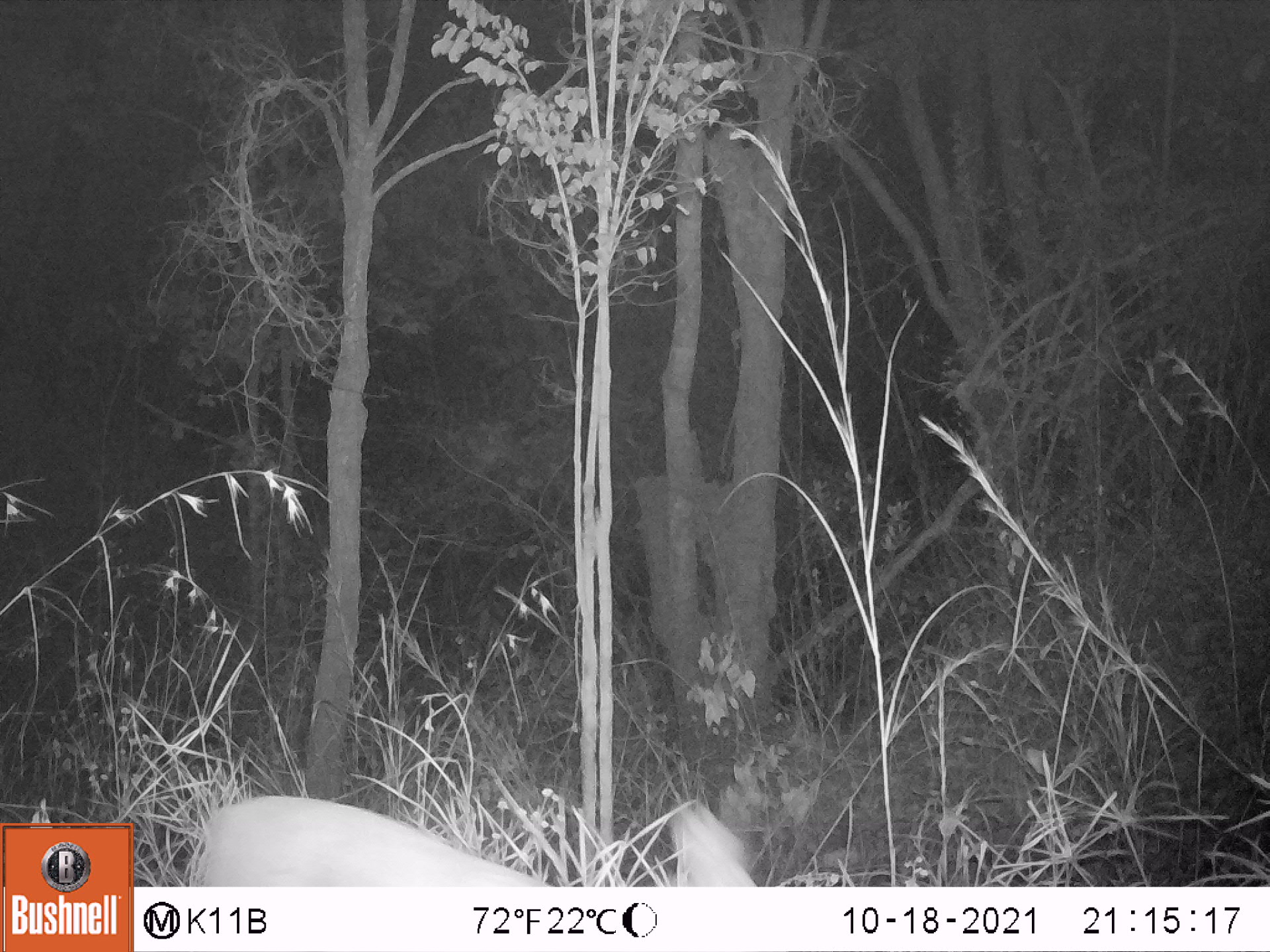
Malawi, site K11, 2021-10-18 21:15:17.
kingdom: Animalia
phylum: Chordata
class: Mammalia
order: Artiodactyla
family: Bovidae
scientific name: Antilopinae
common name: small antelope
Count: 1.